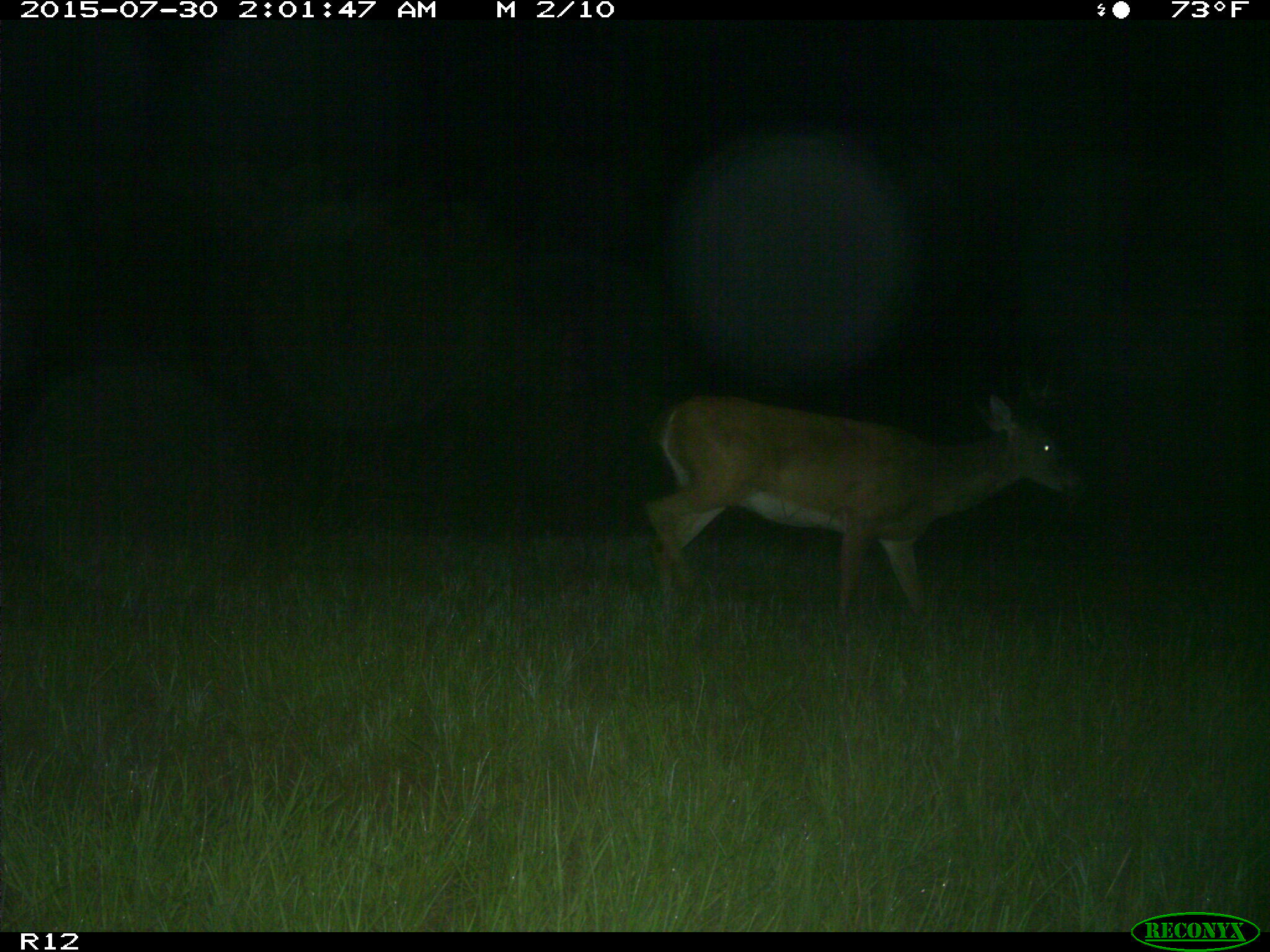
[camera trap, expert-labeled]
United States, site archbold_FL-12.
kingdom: Animalia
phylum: Chordata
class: Mammalia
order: Artiodactyla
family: Cervidae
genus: Odocoileus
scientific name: Odocoileus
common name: deer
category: unidentified deer